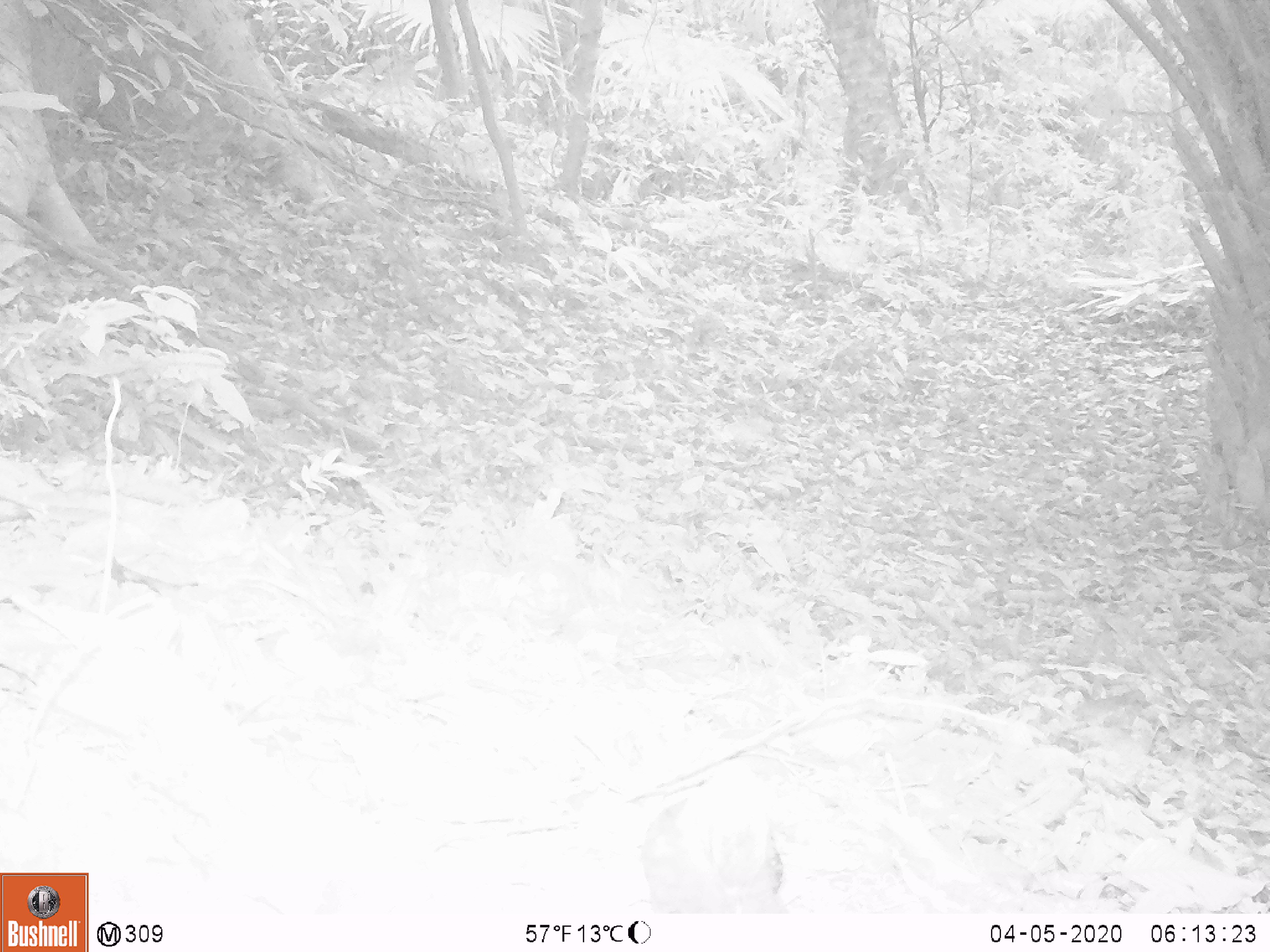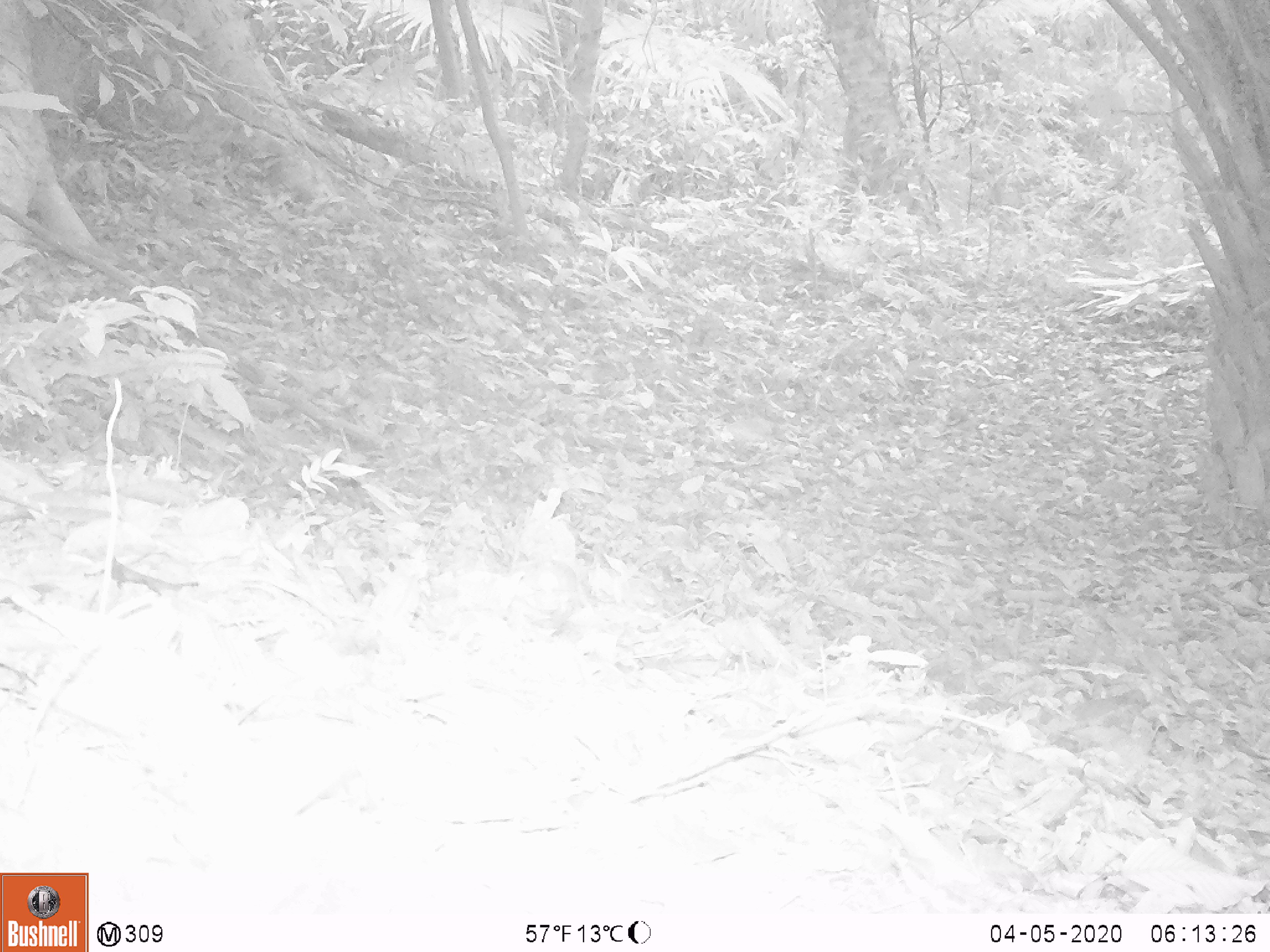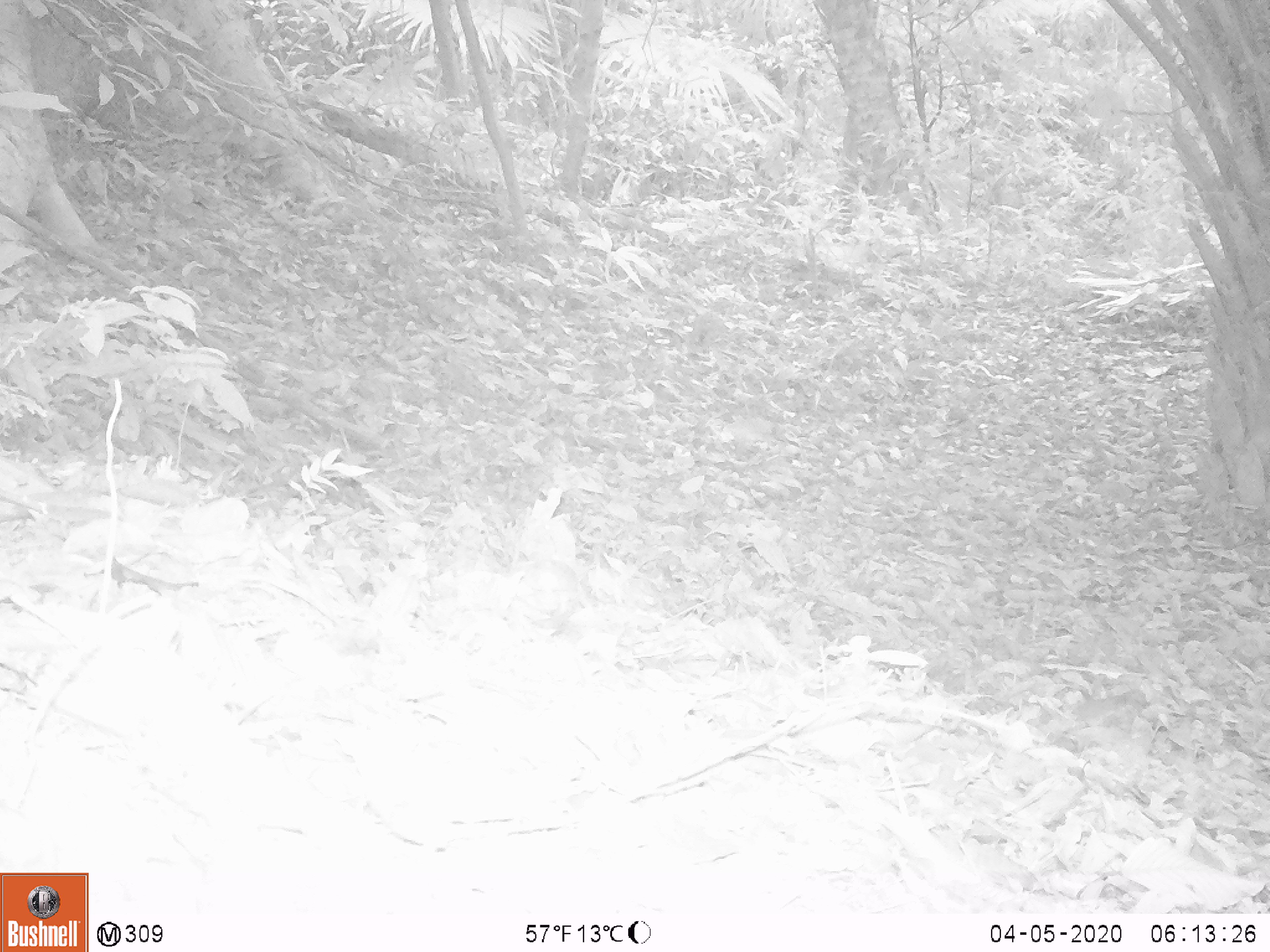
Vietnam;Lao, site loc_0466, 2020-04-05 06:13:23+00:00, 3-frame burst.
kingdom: Animalia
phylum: Chordata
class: Mammalia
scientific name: Mammalia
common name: mammal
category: unidentified small mammal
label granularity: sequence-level